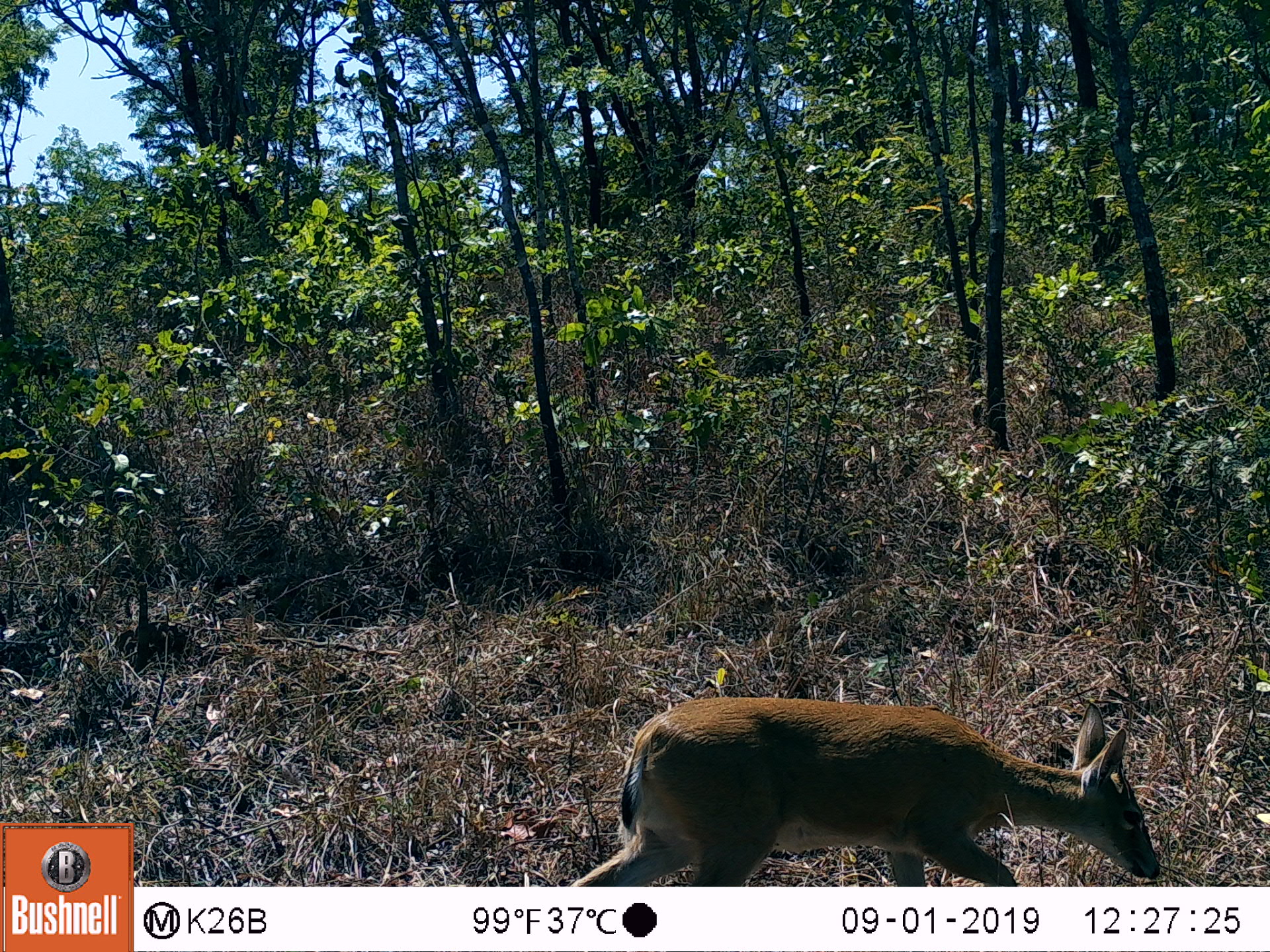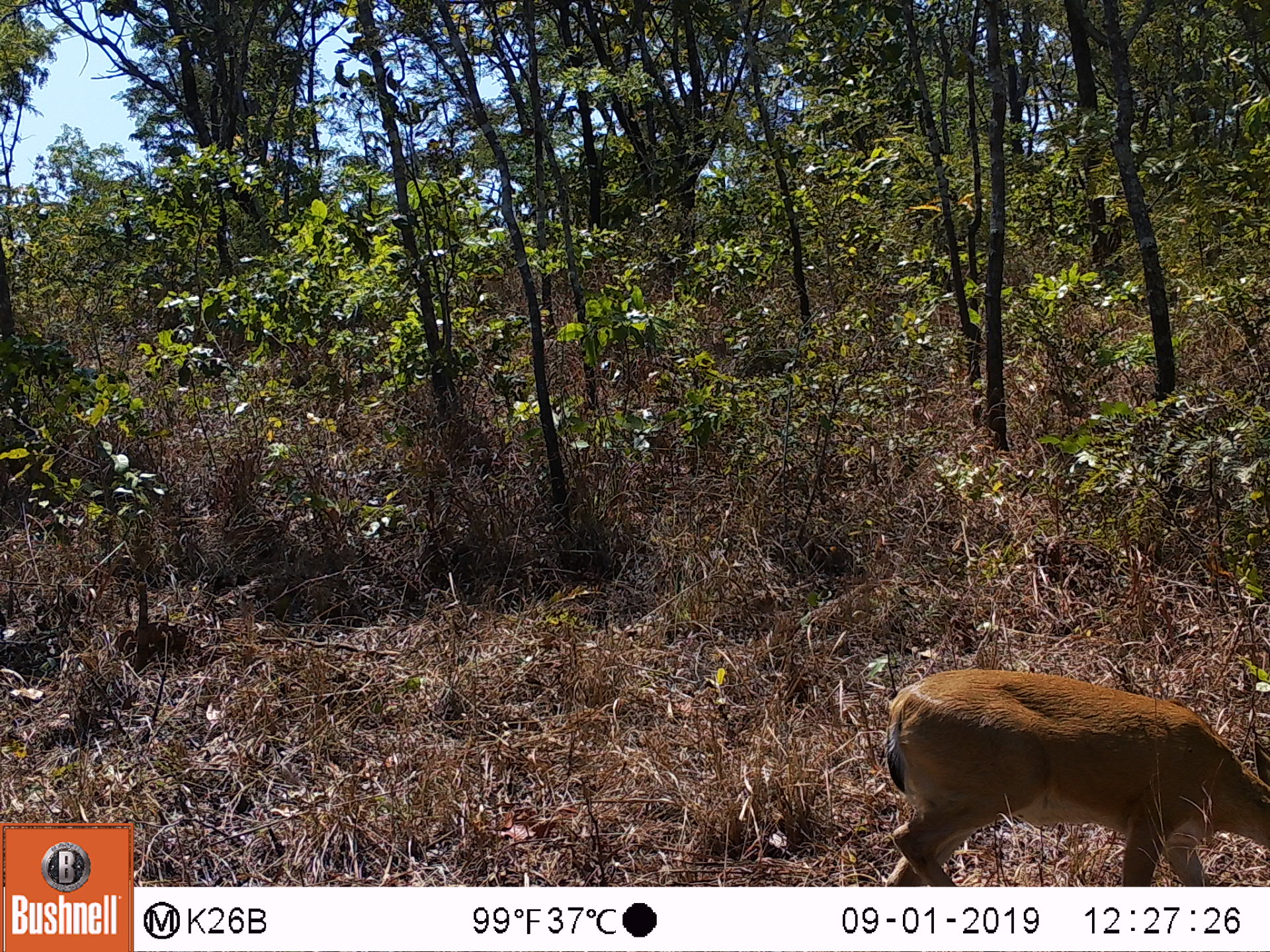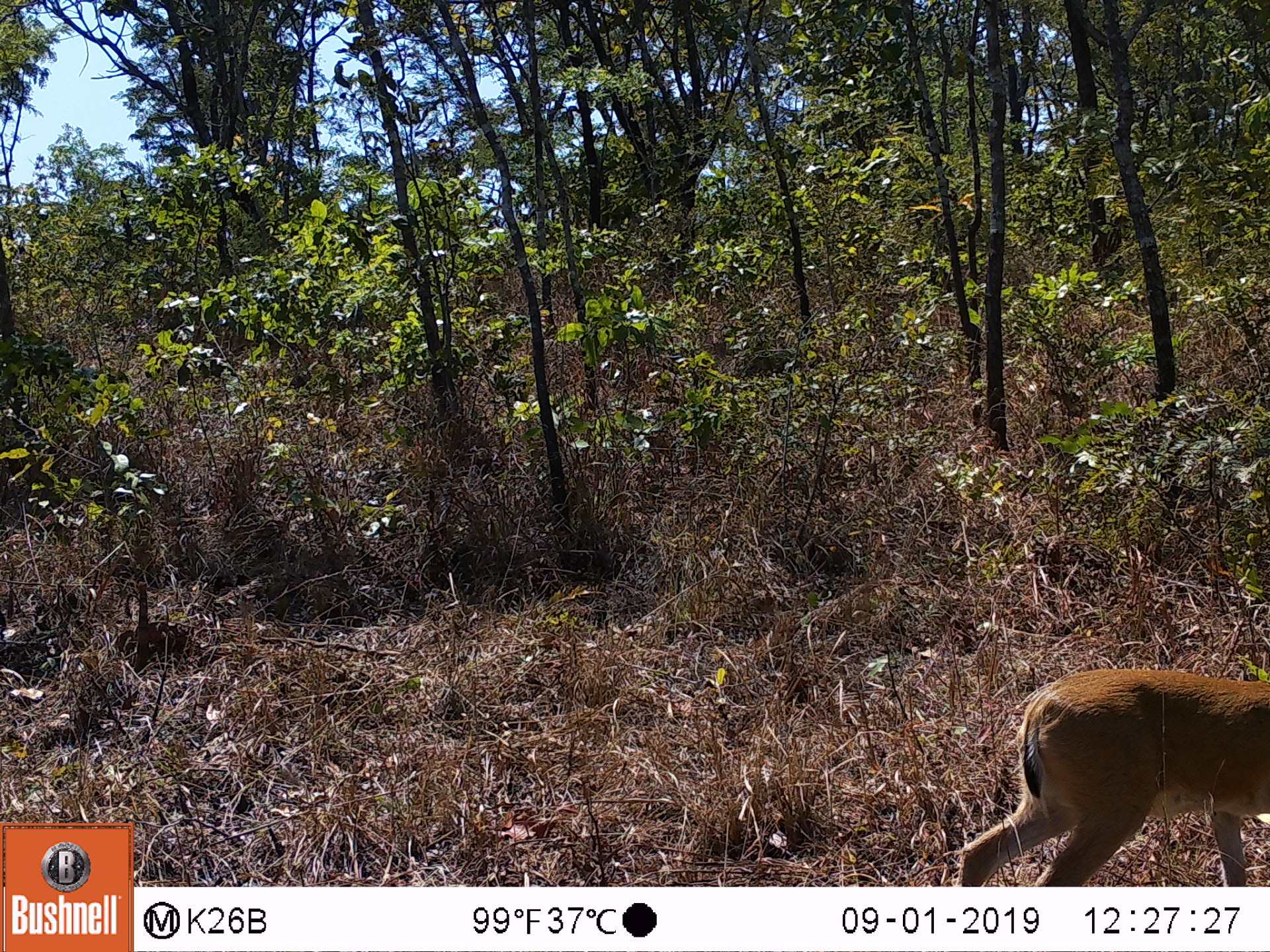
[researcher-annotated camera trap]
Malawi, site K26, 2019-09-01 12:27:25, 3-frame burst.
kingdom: Animalia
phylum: Chordata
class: Mammalia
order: Artiodactyla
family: Bovidae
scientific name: Antilopinae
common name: small antelope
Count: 1.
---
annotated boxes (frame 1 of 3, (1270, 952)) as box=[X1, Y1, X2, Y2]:
small antelope: box=[569, 692, 1167, 886]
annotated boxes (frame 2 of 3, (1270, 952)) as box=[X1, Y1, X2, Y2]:
small antelope: box=[873, 662, 1266, 884]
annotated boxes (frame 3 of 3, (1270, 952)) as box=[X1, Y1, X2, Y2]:
small antelope: box=[953, 662, 1264, 886]